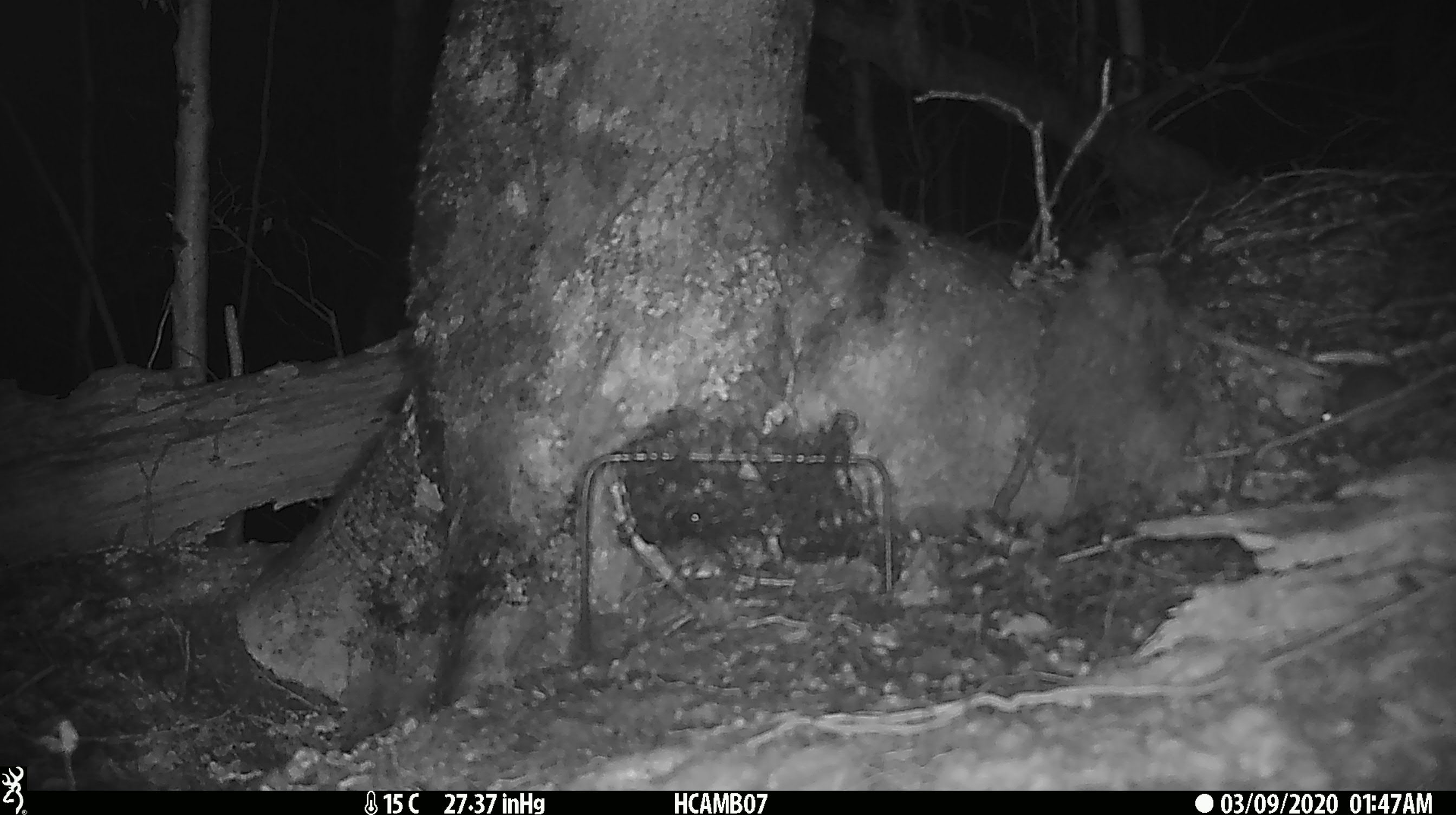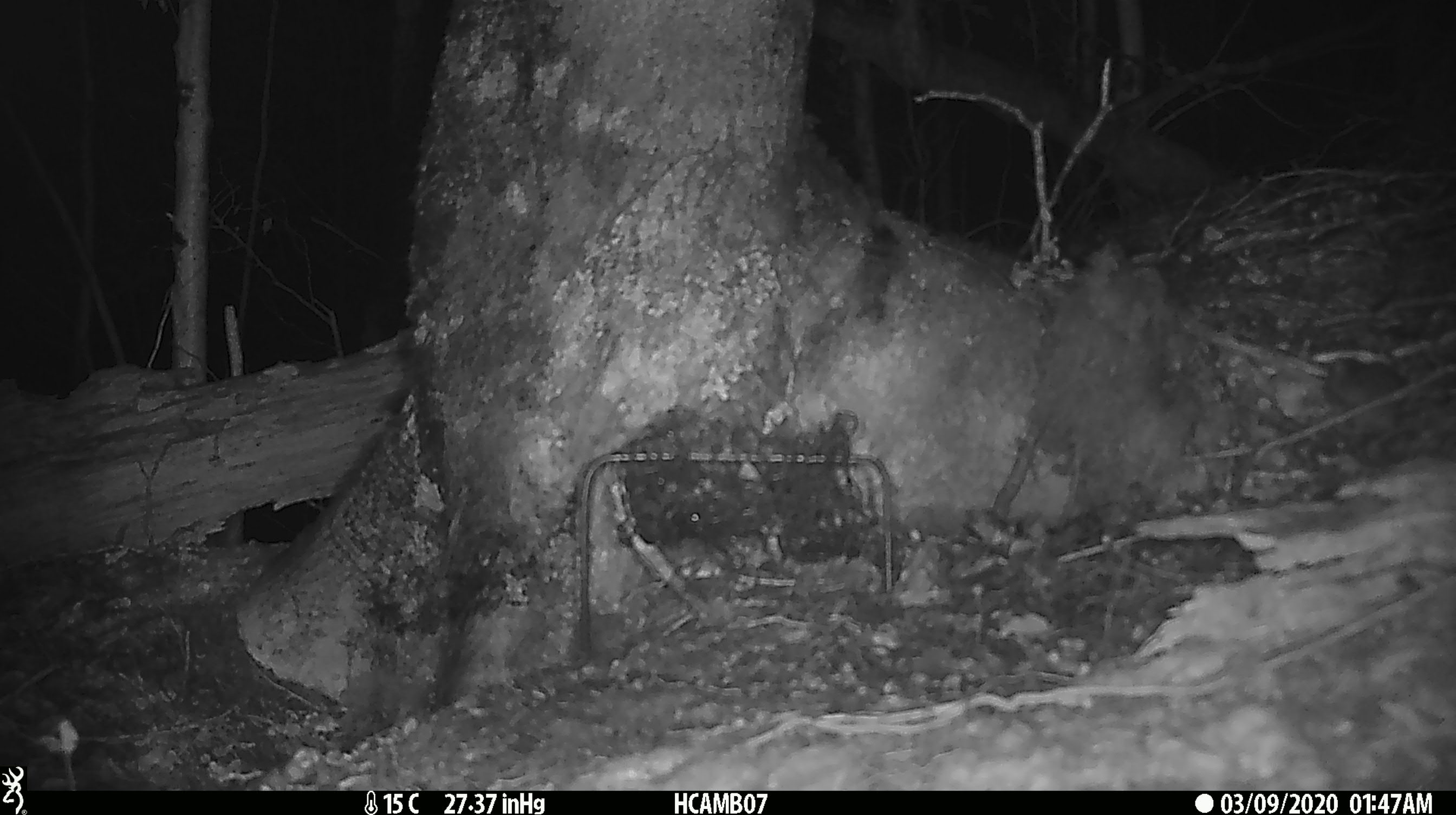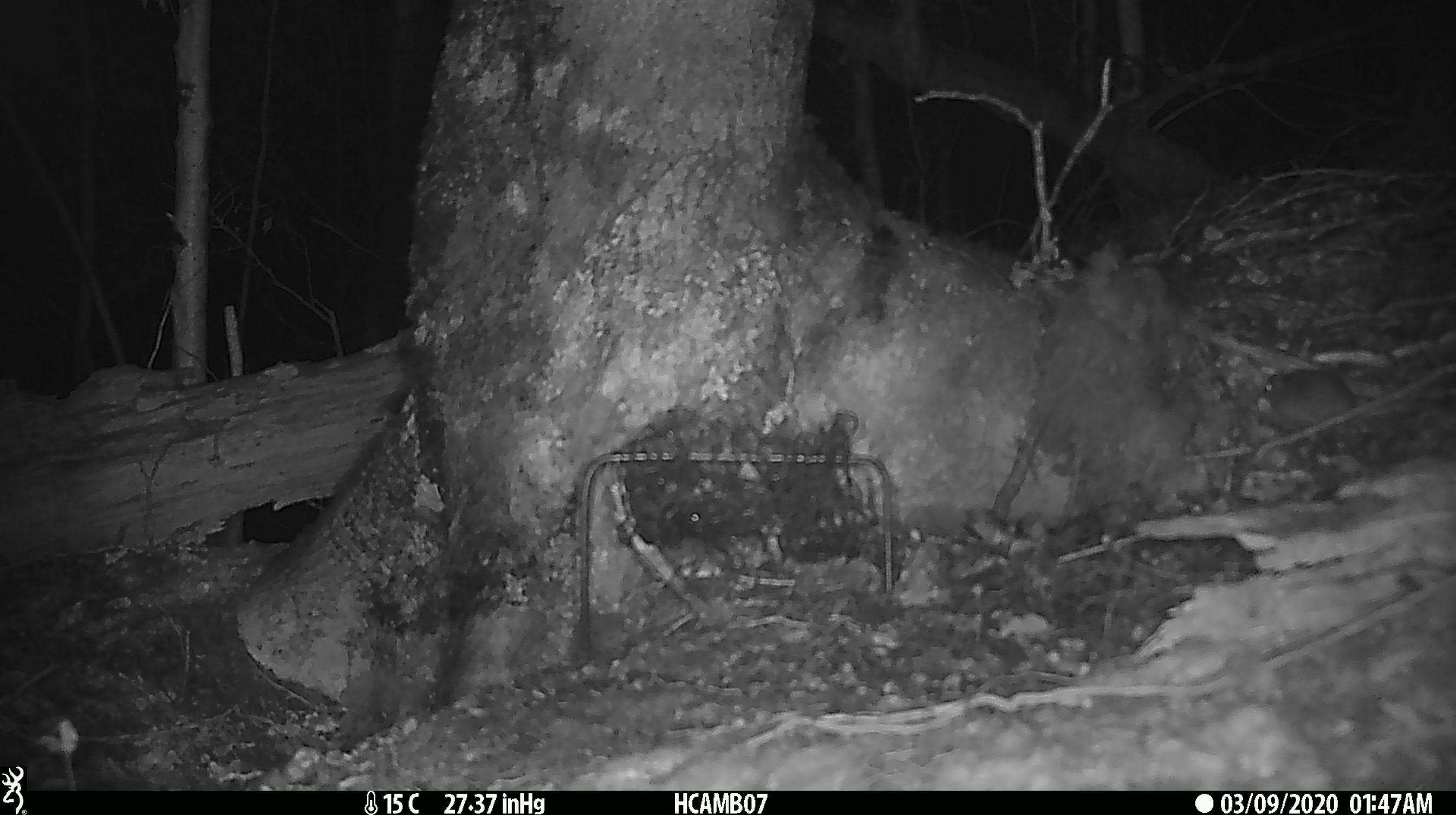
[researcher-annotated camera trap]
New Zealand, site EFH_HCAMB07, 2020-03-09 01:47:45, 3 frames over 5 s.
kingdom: Animalia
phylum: Chordata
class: Mammalia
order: Rodentia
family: Muridae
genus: Mus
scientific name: Mus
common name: mouse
Mouse (Mus).